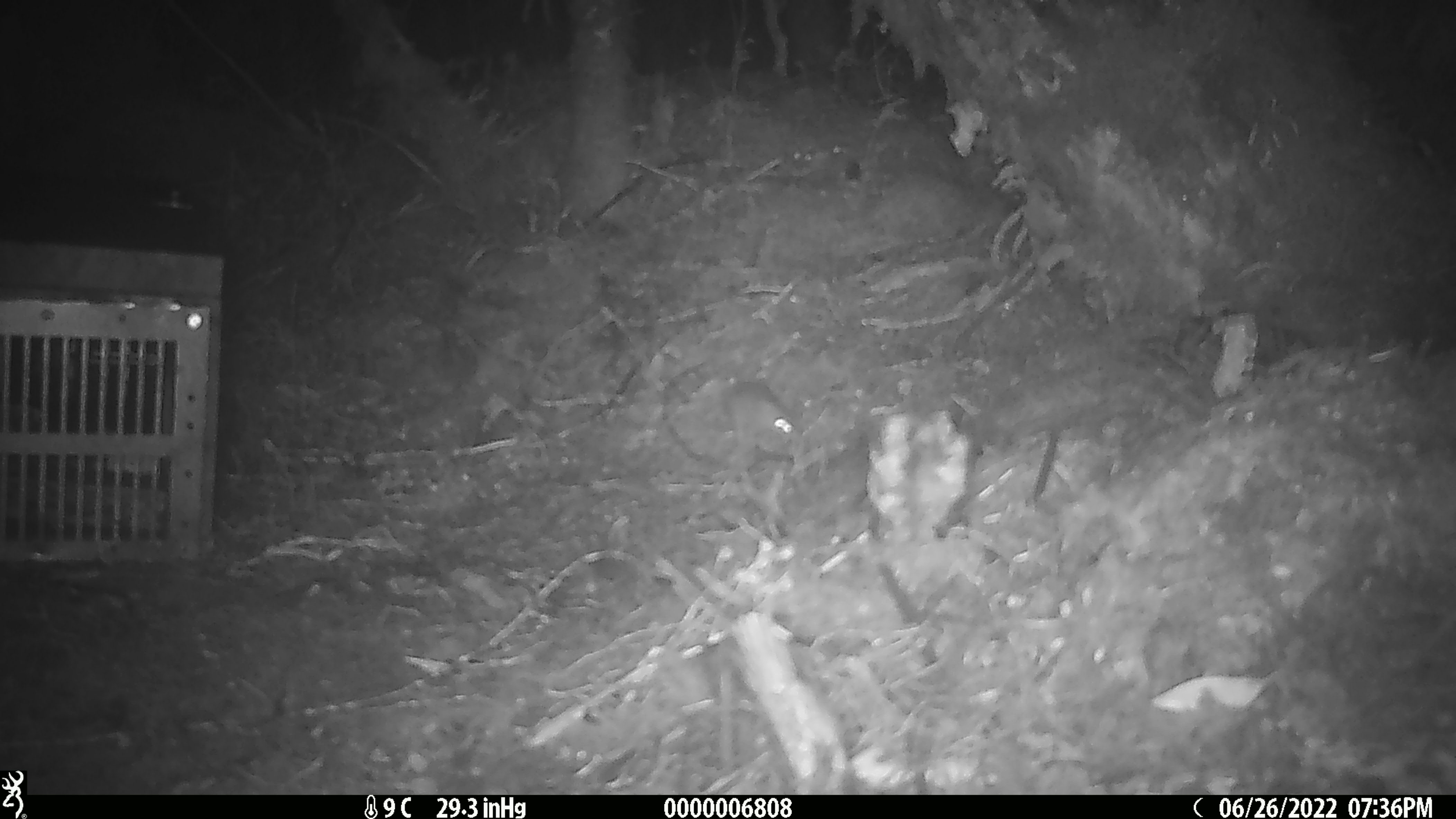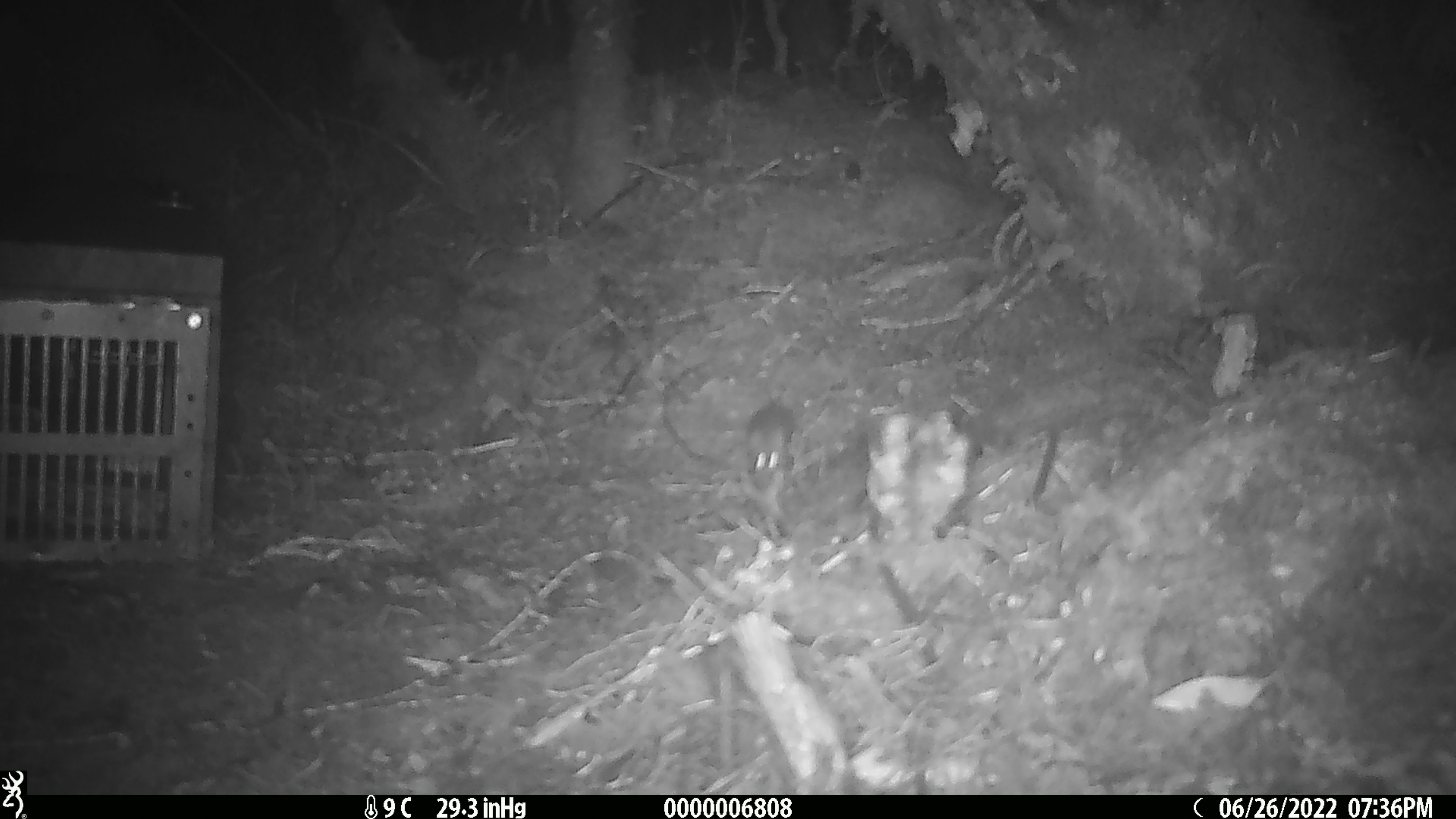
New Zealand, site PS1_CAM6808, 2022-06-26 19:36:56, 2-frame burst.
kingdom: Animalia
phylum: Chordata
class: Mammalia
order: Rodentia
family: Muridae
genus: Mus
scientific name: Mus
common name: mouse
Mouse (Mus).